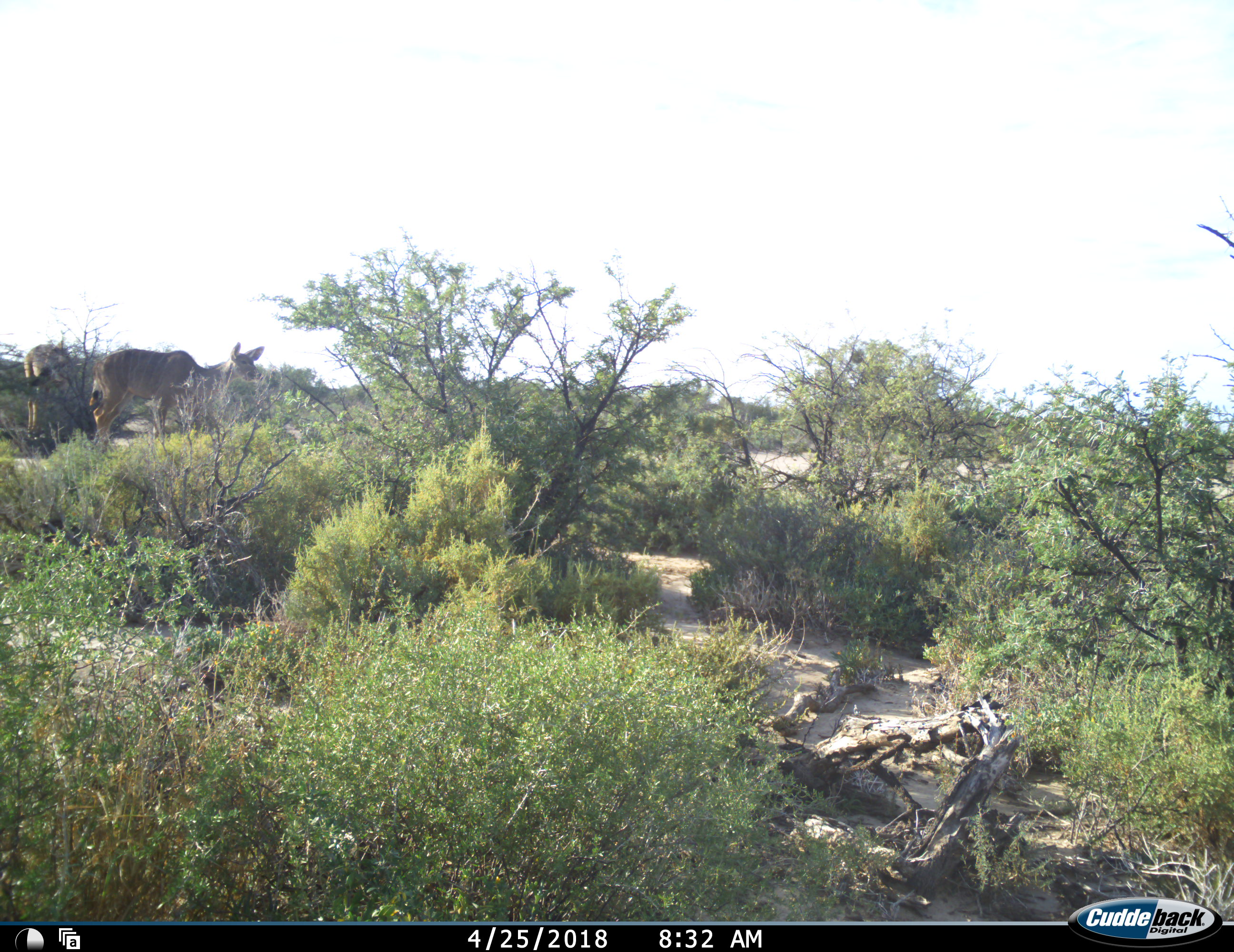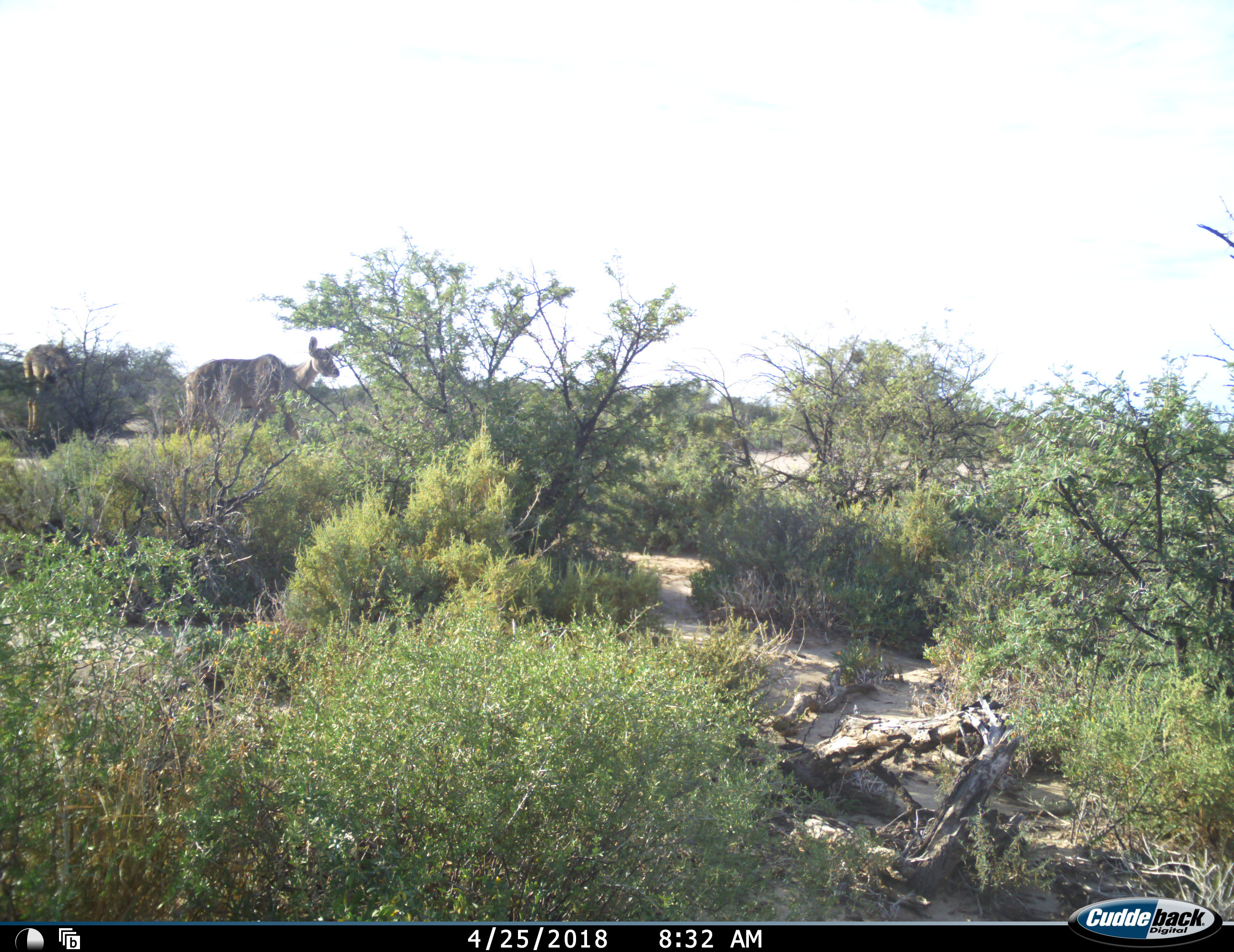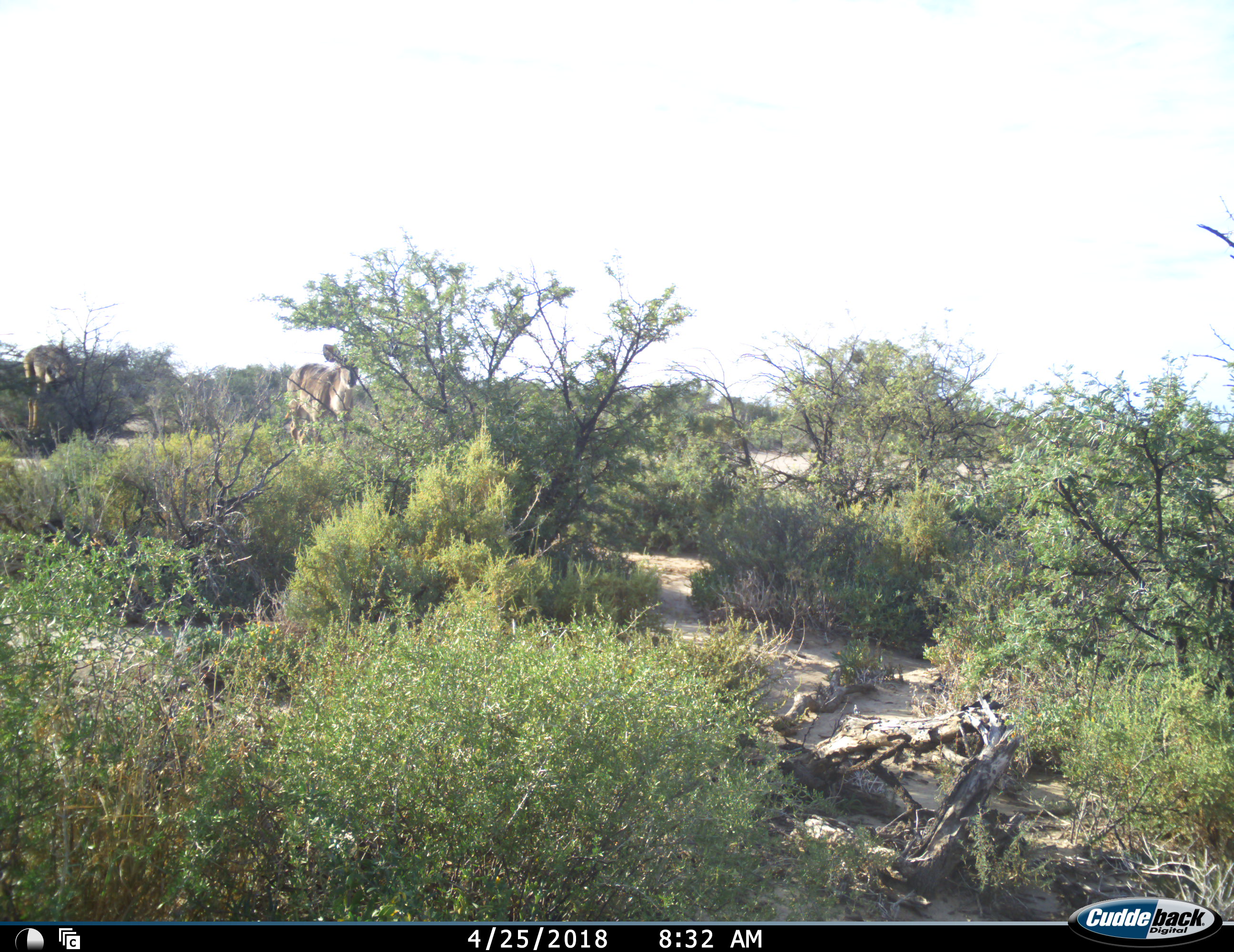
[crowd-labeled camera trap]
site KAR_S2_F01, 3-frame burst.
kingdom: Animalia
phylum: Chordata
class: Mammalia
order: Artiodactyla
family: Bovidae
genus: Tragelaphus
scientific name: Tragelaphus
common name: kudu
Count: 2.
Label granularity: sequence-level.